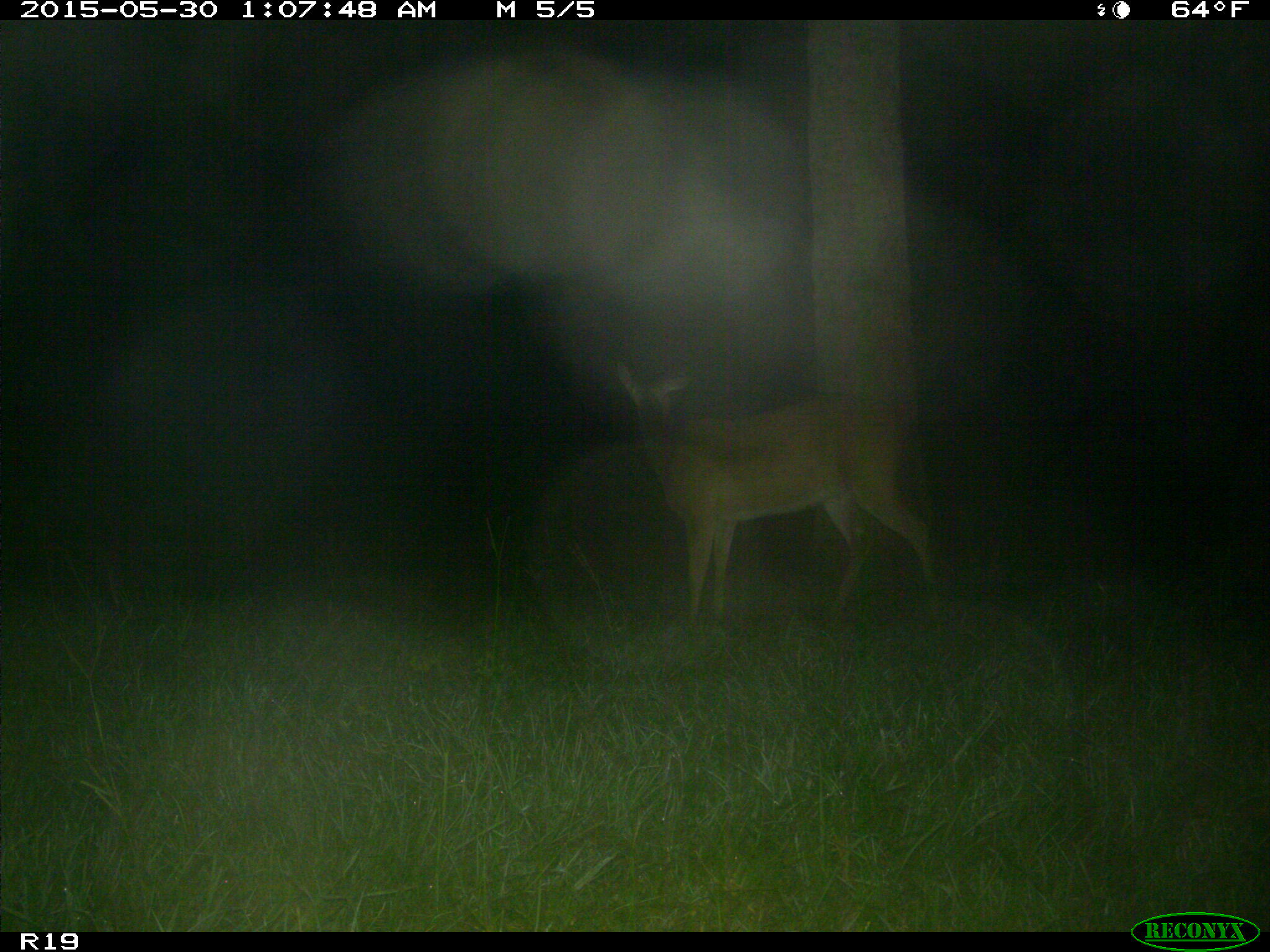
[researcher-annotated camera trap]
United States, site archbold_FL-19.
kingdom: Animalia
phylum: Chordata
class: Mammalia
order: Artiodactyla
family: Cervidae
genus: Odocoileus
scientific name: Odocoileus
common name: deer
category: unidentified deer